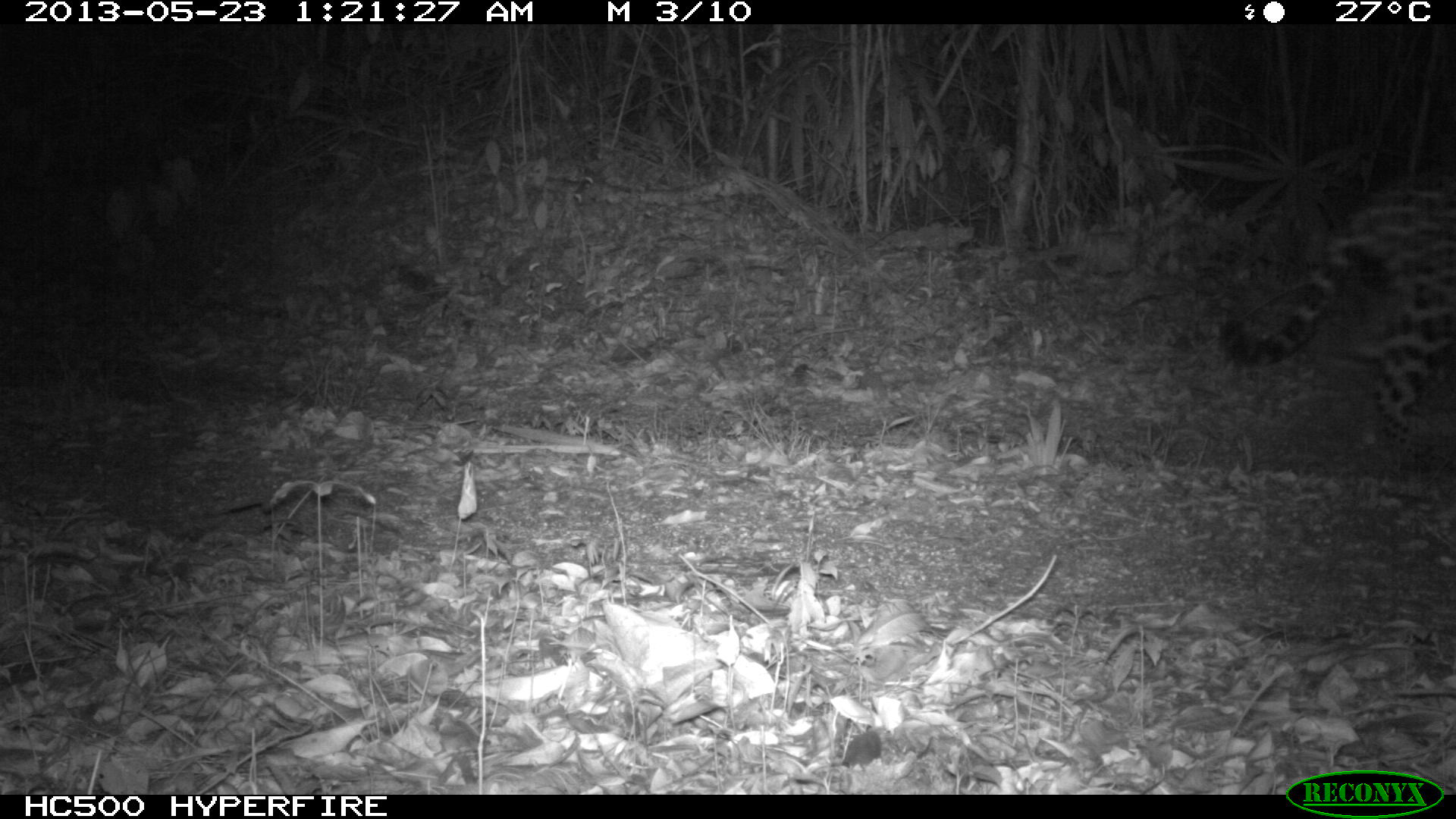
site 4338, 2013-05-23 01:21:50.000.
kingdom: Animalia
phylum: Chordata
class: Mammalia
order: Carnivora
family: Felidae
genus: Panthera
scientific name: Panthera onca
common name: jaguar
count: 1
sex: male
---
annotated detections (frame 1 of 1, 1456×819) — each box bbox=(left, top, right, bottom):
panthera onca: bbox=(1220, 161, 1456, 457)